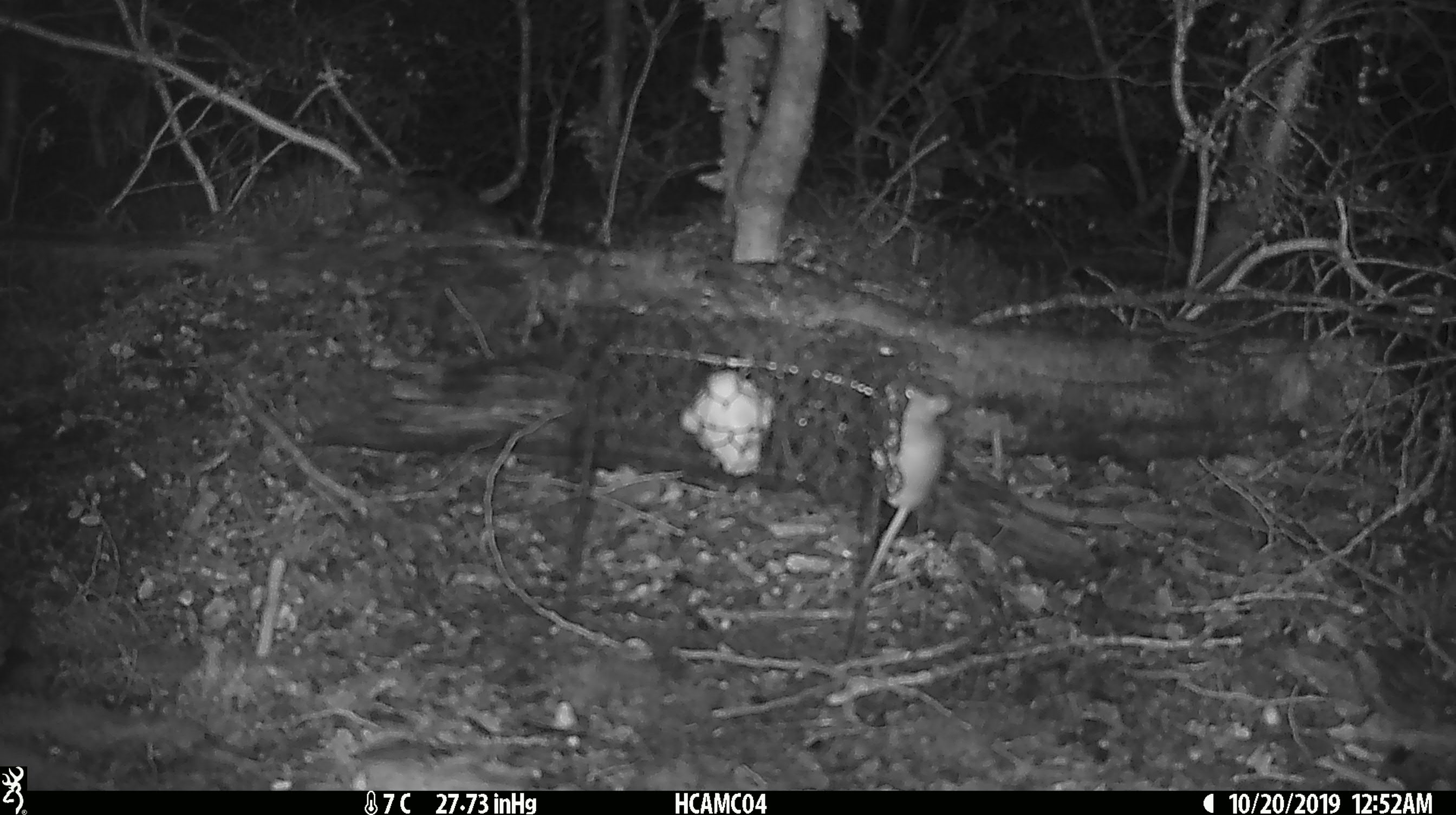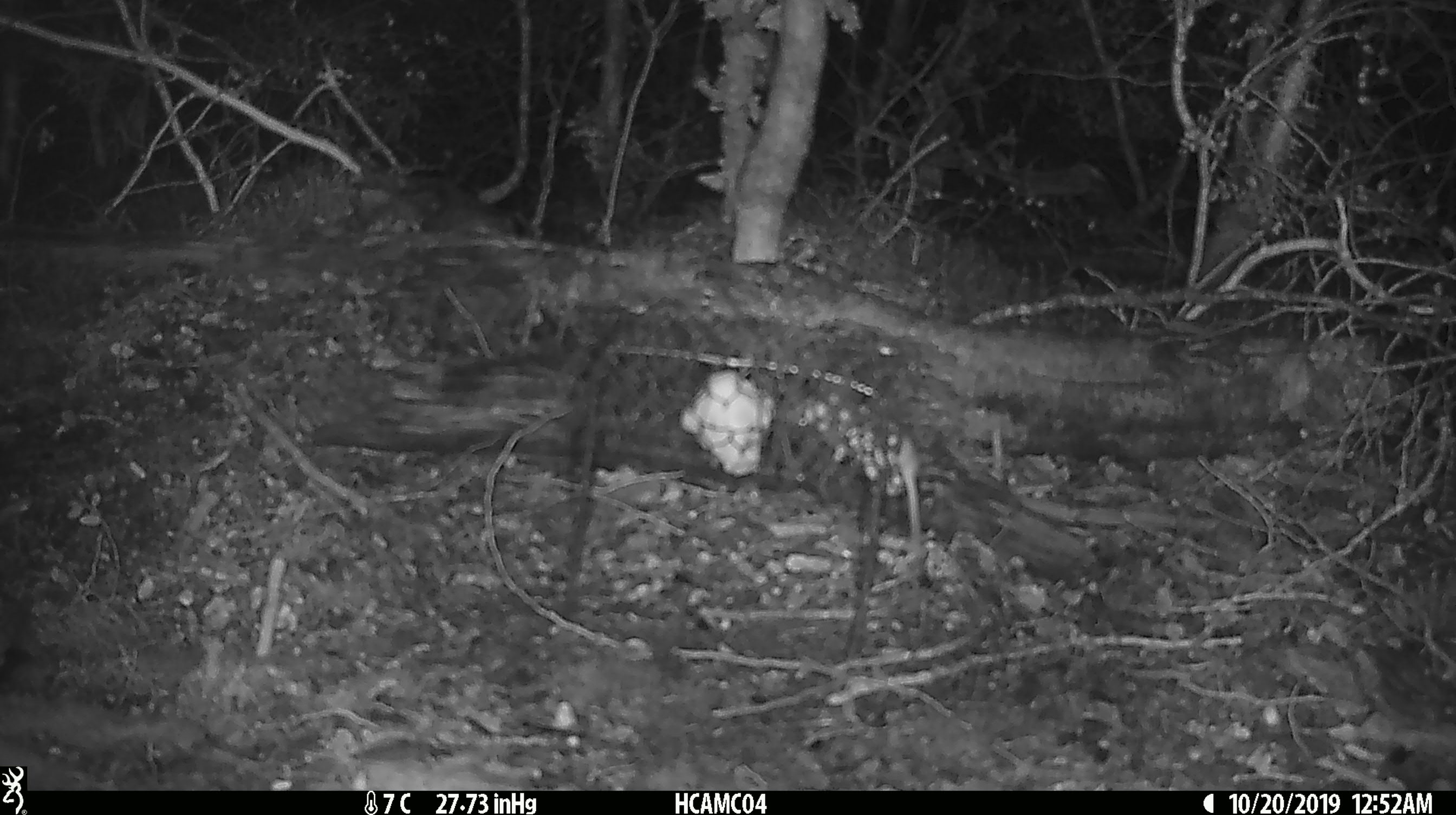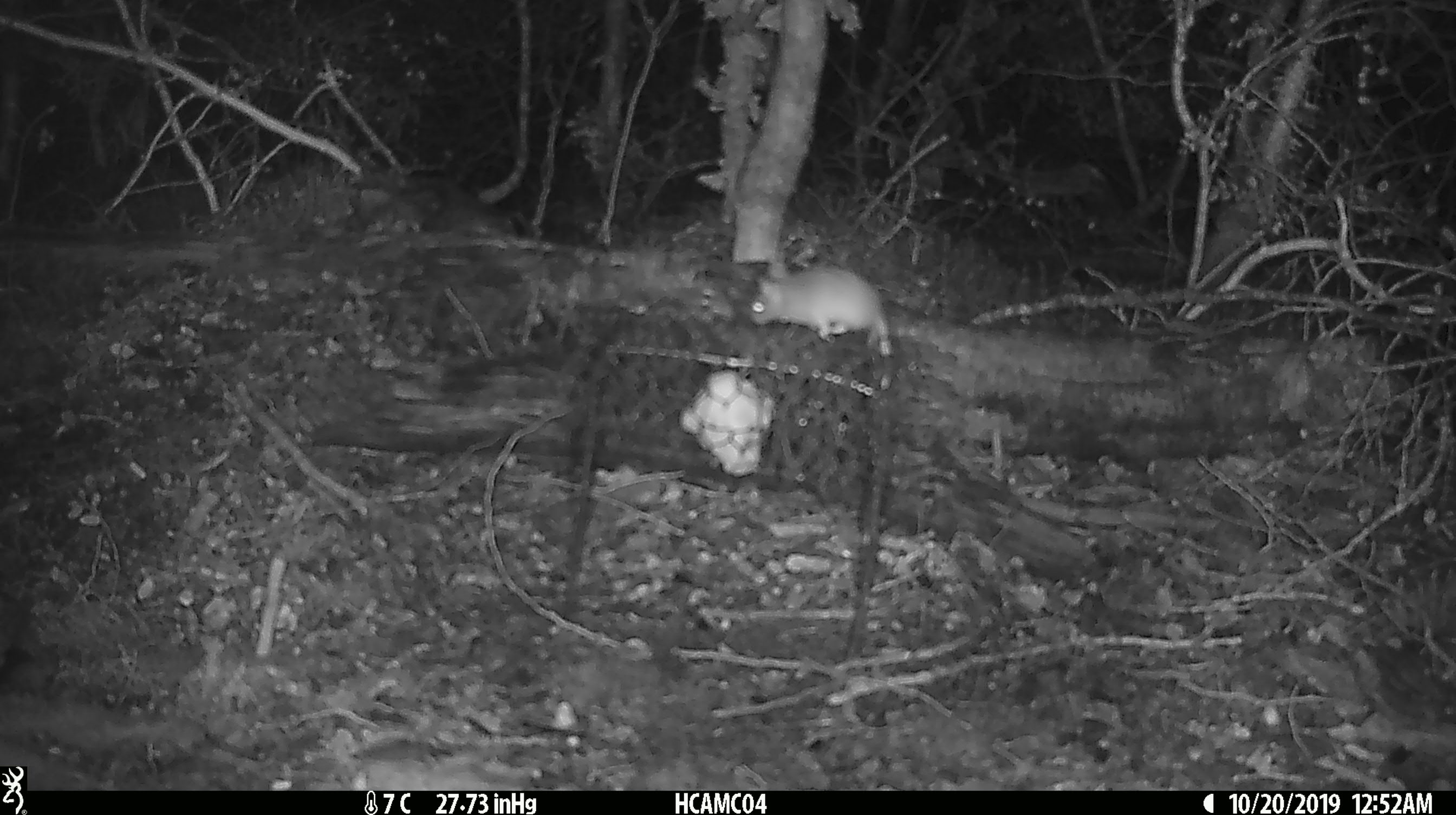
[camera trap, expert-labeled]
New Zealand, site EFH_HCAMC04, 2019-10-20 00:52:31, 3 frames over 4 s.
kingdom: Animalia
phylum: Chordata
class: Mammalia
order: Rodentia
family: Muridae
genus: Mus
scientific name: Mus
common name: mouse